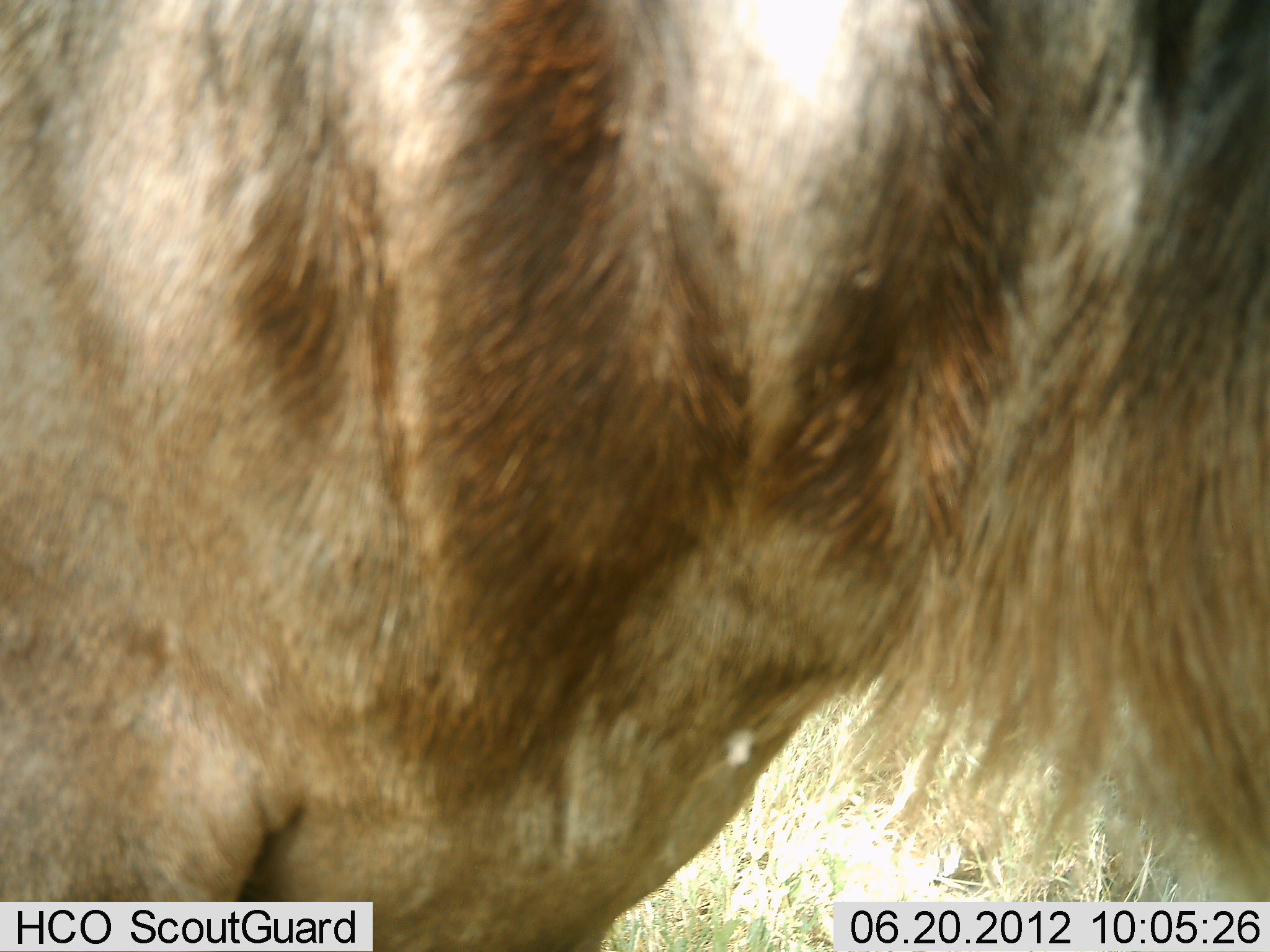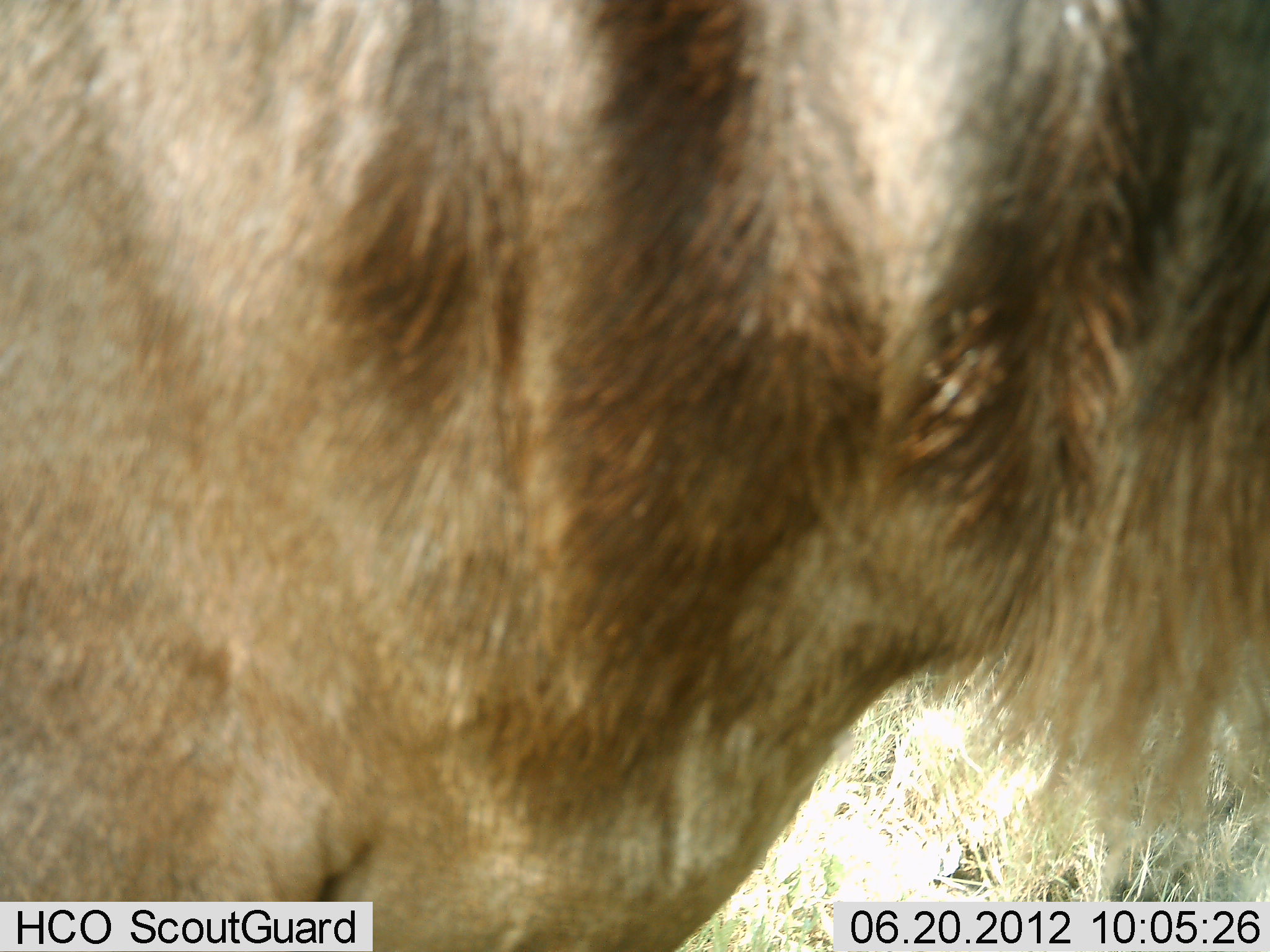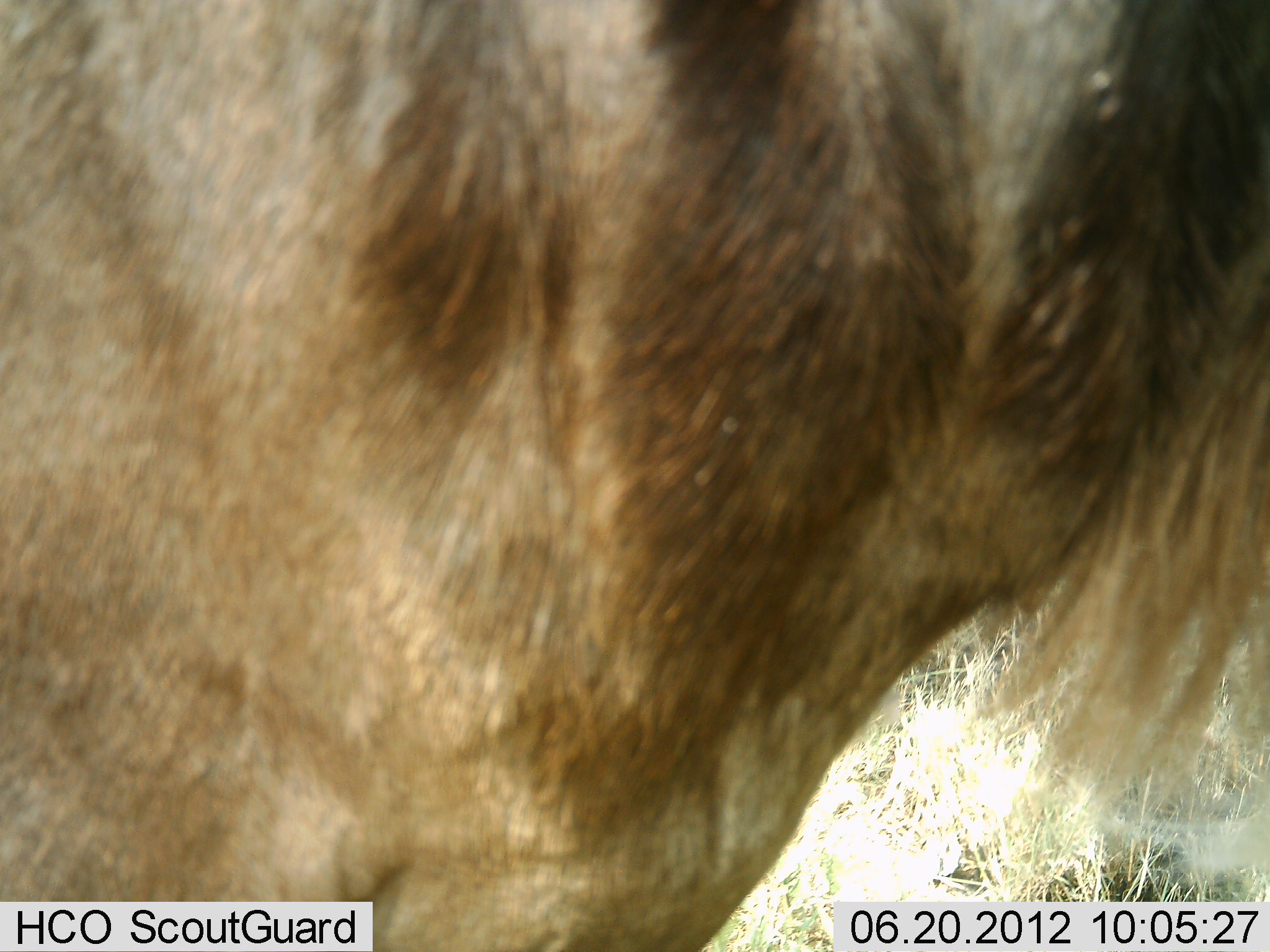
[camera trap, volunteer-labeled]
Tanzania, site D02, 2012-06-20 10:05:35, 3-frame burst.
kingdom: Animalia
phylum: Chordata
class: Mammalia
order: Artiodactyla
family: Bovidae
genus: Connochaetes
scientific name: Connochaetes taurinus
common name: blue wildebeest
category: wildebeest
Wildebeest (blue wildebeest) (Connochaetes taurinus), count 1. Behavior (volunteer vote fractions): standing 90%, resting 0%, moving 20%, interacting 0%. Young present (vote fraction): 0%. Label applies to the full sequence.